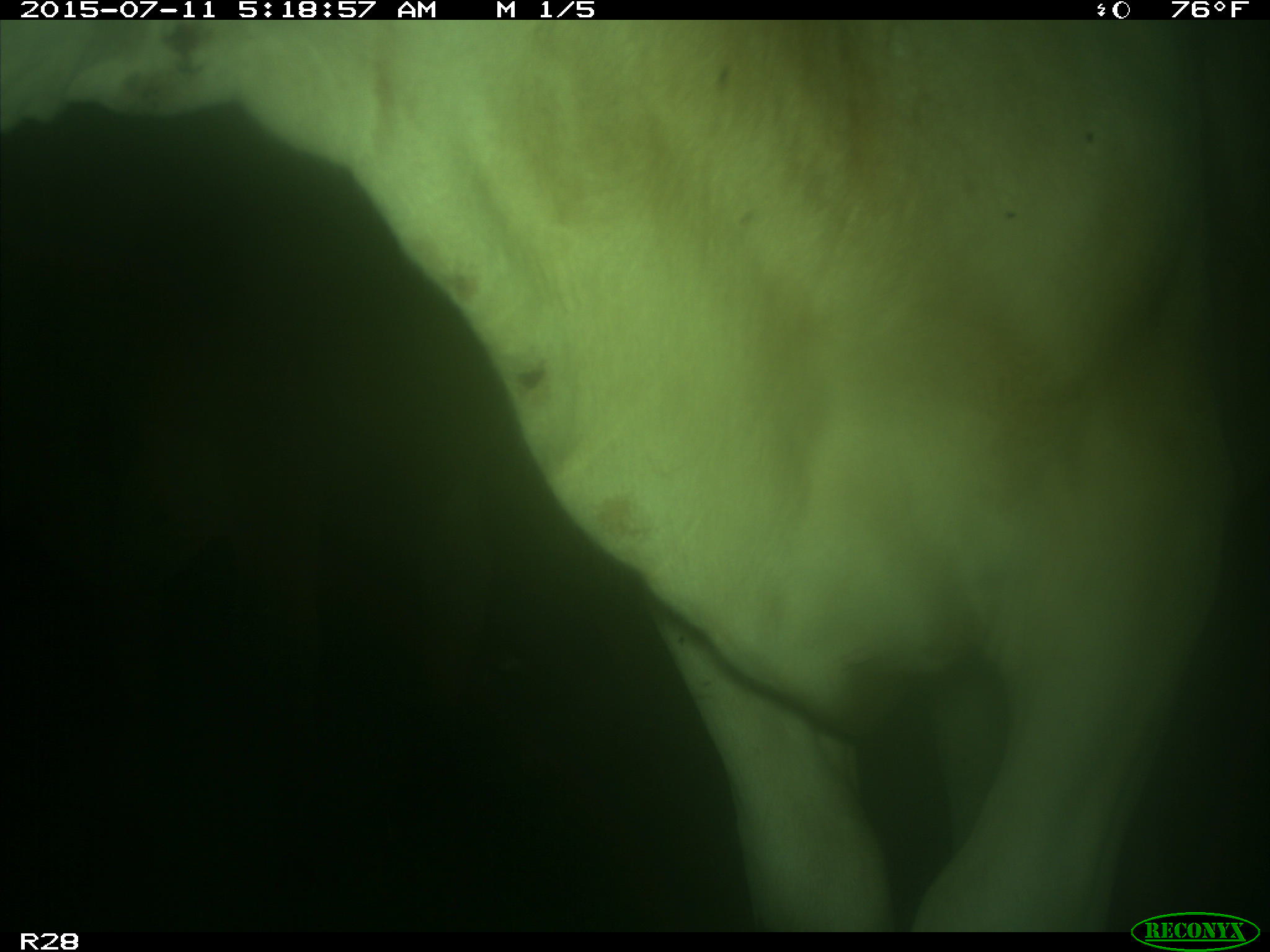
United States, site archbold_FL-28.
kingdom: Animalia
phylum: Chordata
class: Mammalia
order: Artiodactyla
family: Bovidae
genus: Bos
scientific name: Bos taurus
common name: domestic cow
Bos taurus (domestic cow).